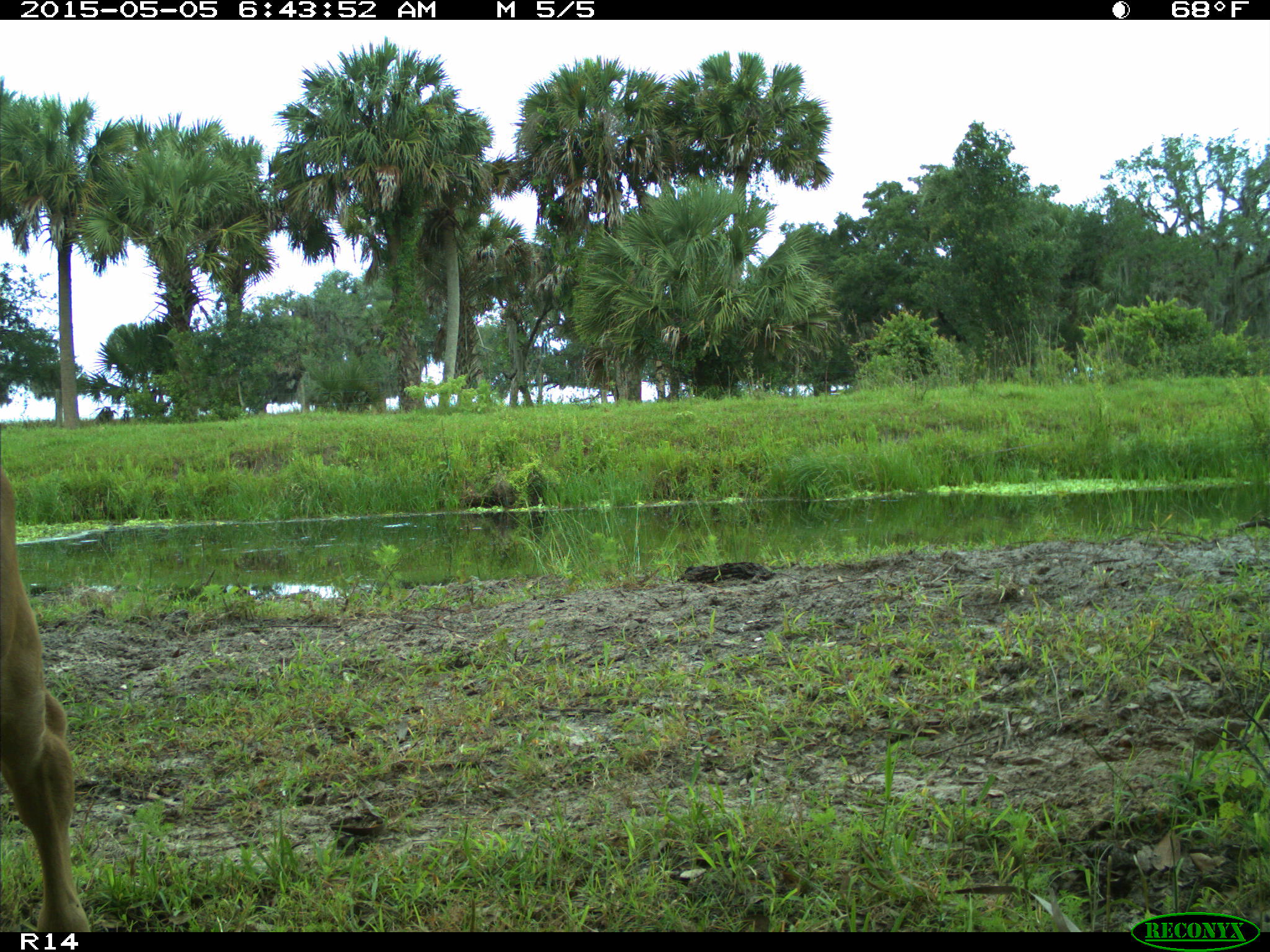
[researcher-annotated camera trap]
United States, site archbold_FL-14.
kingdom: Animalia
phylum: Chordata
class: Mammalia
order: Artiodactyla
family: Bovidae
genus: Bos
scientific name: Bos taurus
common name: domestic cow